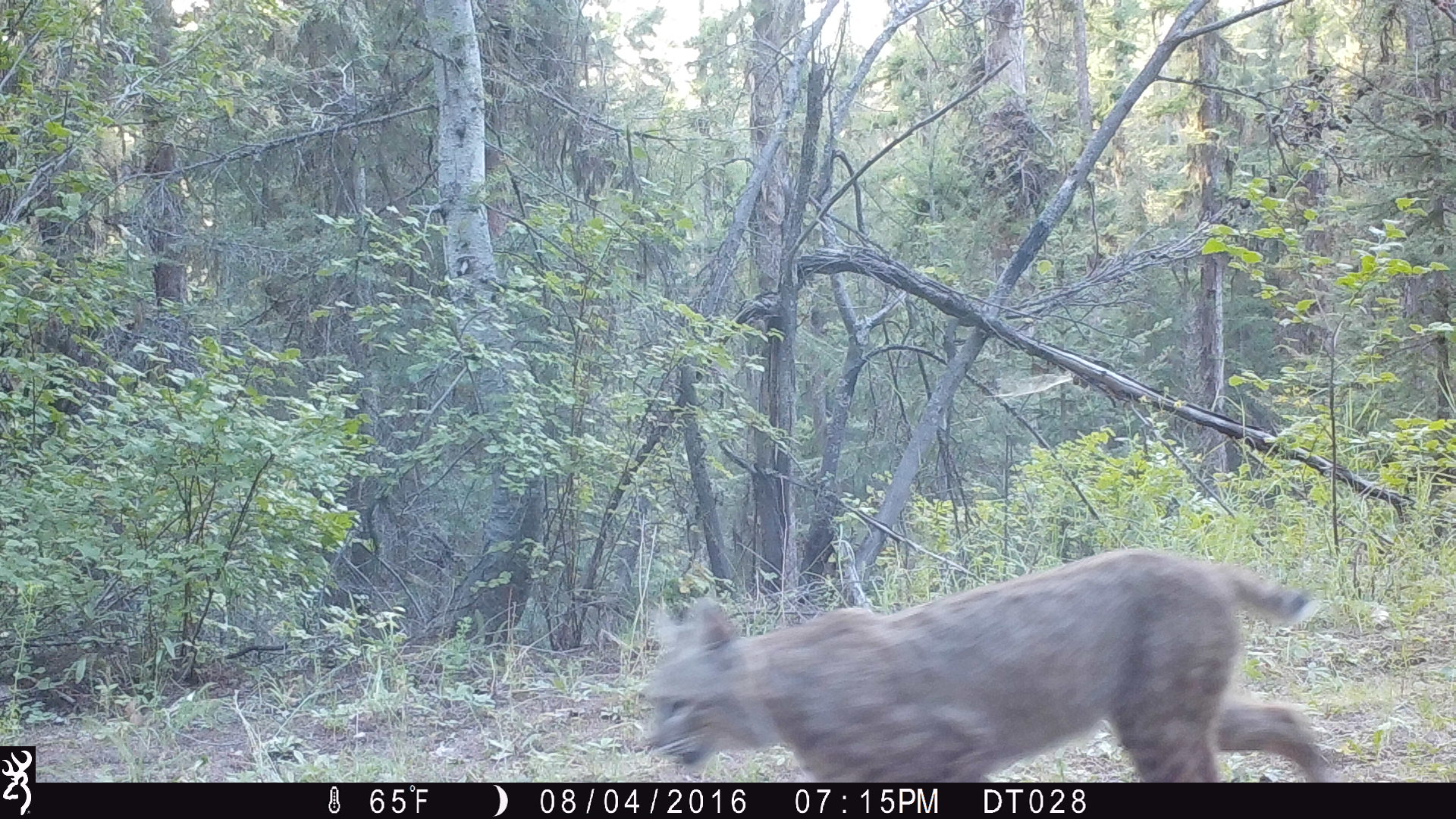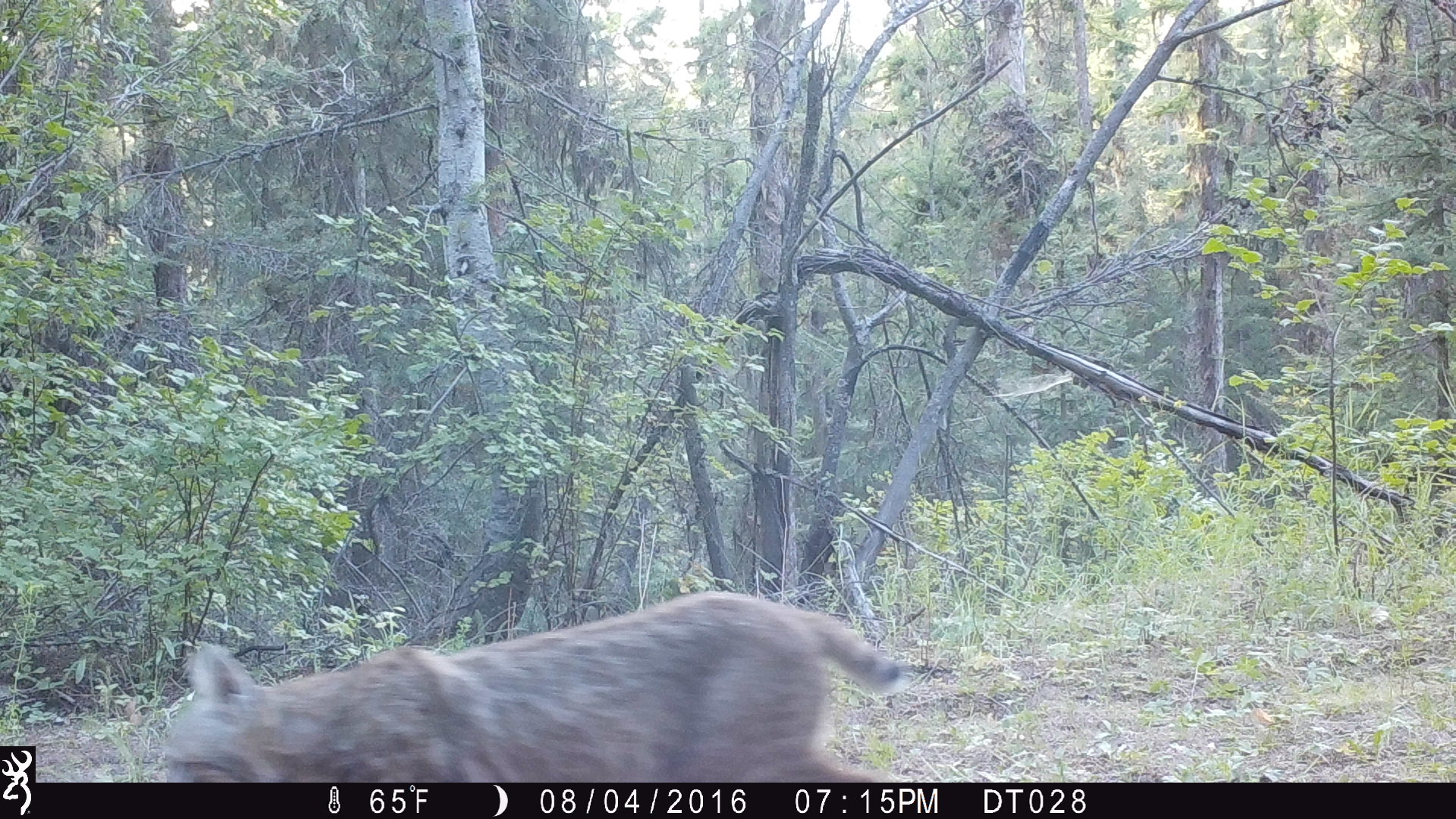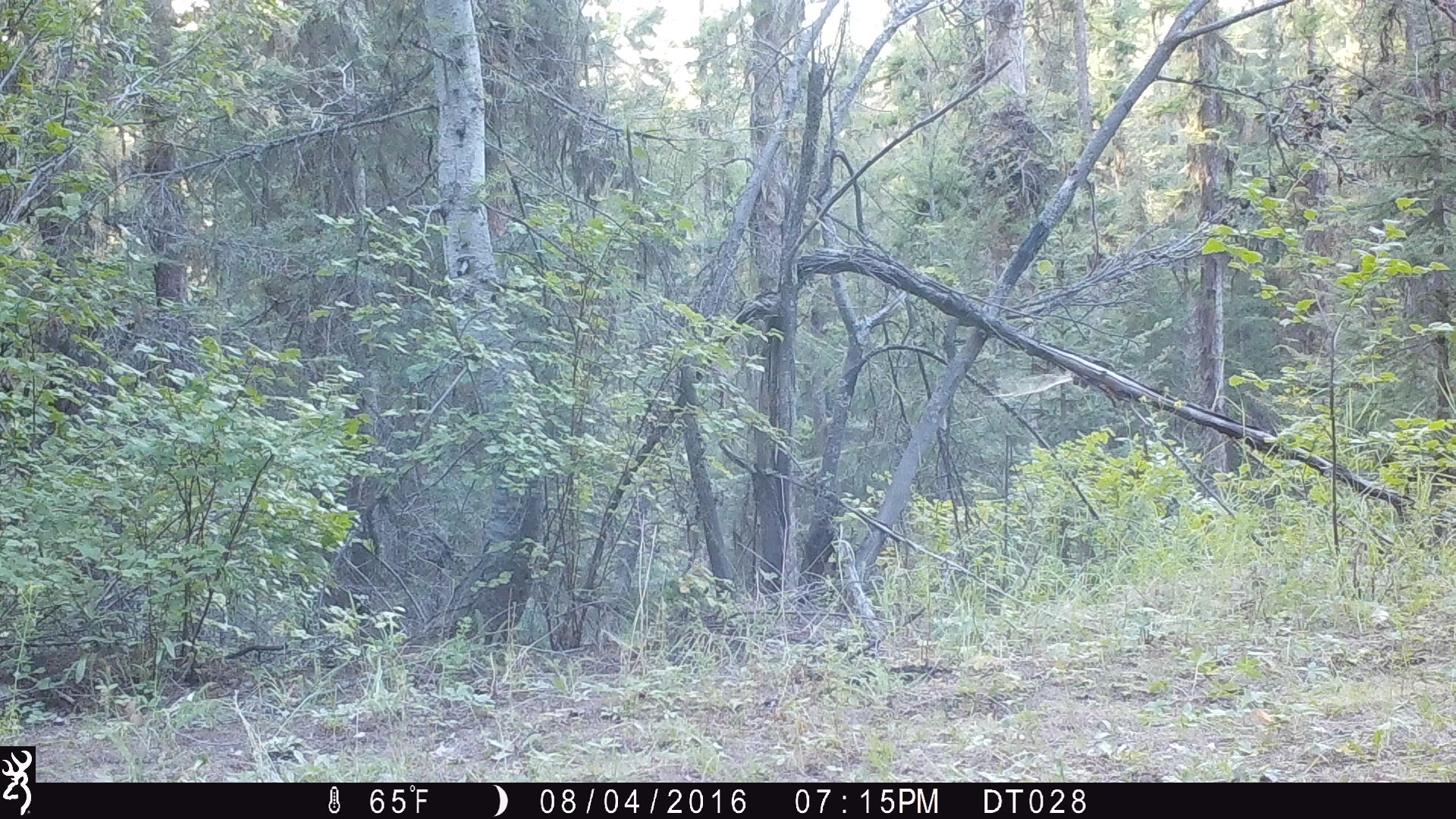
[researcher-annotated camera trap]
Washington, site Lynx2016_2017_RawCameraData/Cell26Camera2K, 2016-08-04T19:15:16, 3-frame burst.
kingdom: Animalia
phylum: Chordata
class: Mammalia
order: Carnivora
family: Felidae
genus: Lynx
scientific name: Lynx rufus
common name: bobcat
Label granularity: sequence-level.